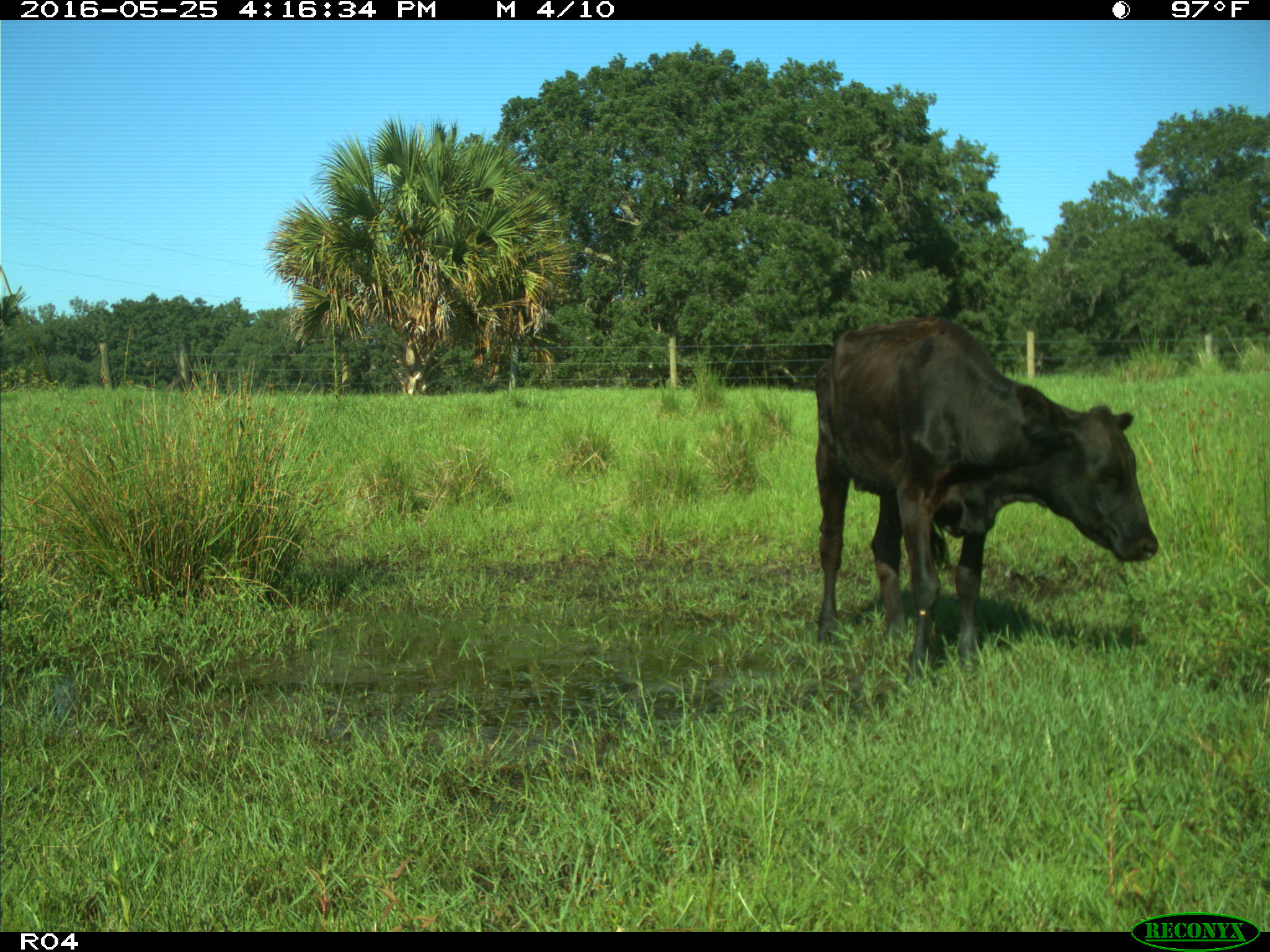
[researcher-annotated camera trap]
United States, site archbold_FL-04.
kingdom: Animalia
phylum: Chordata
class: Mammalia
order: Artiodactyla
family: Bovidae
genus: Bos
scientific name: Bos taurus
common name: domestic cow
Bos taurus (domestic cow).